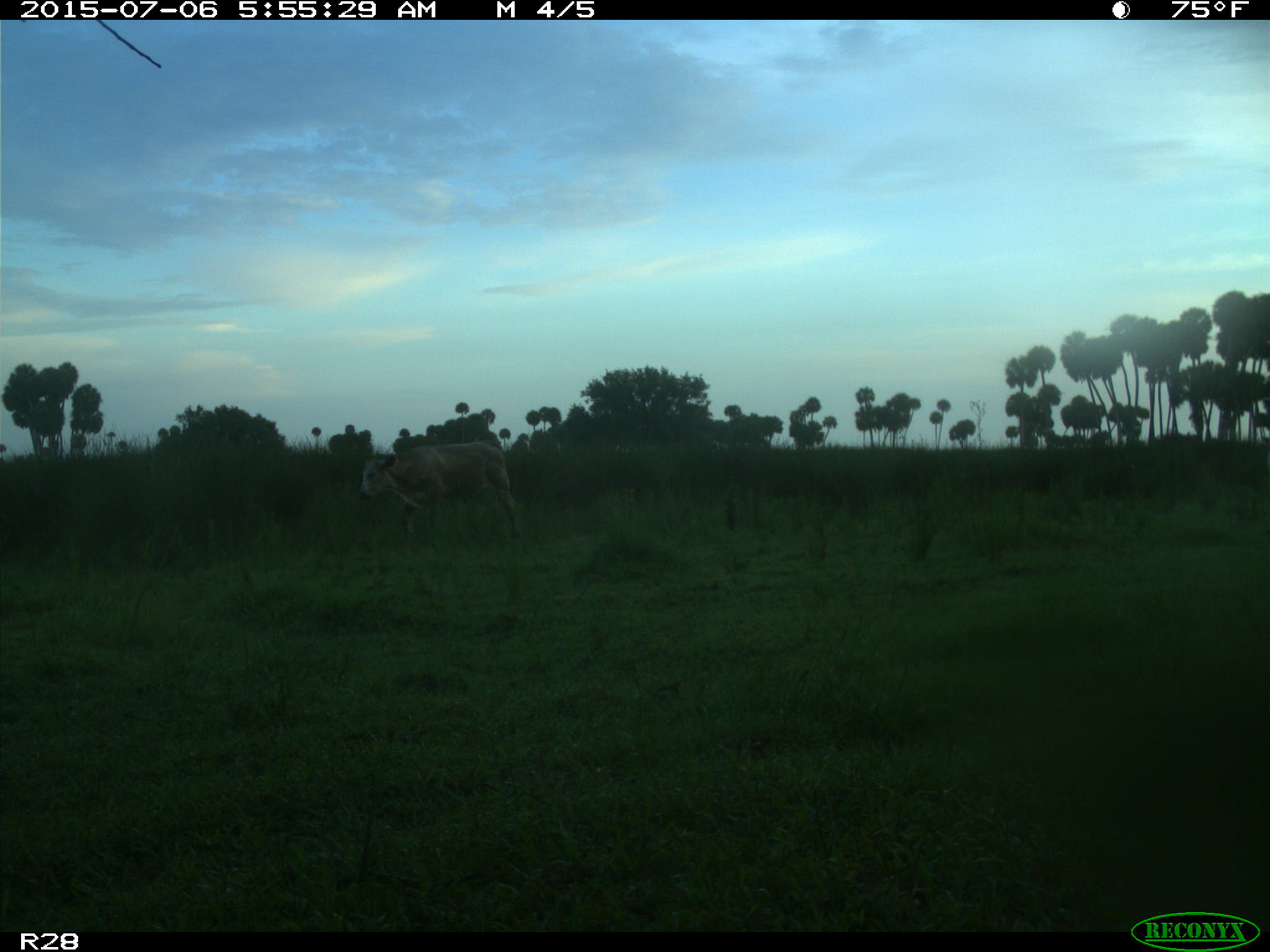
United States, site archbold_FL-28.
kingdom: Animalia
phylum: Chordata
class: Mammalia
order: Artiodactyla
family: Bovidae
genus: Bos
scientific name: Bos taurus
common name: domestic cow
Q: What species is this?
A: Bos taurus (domestic cow).